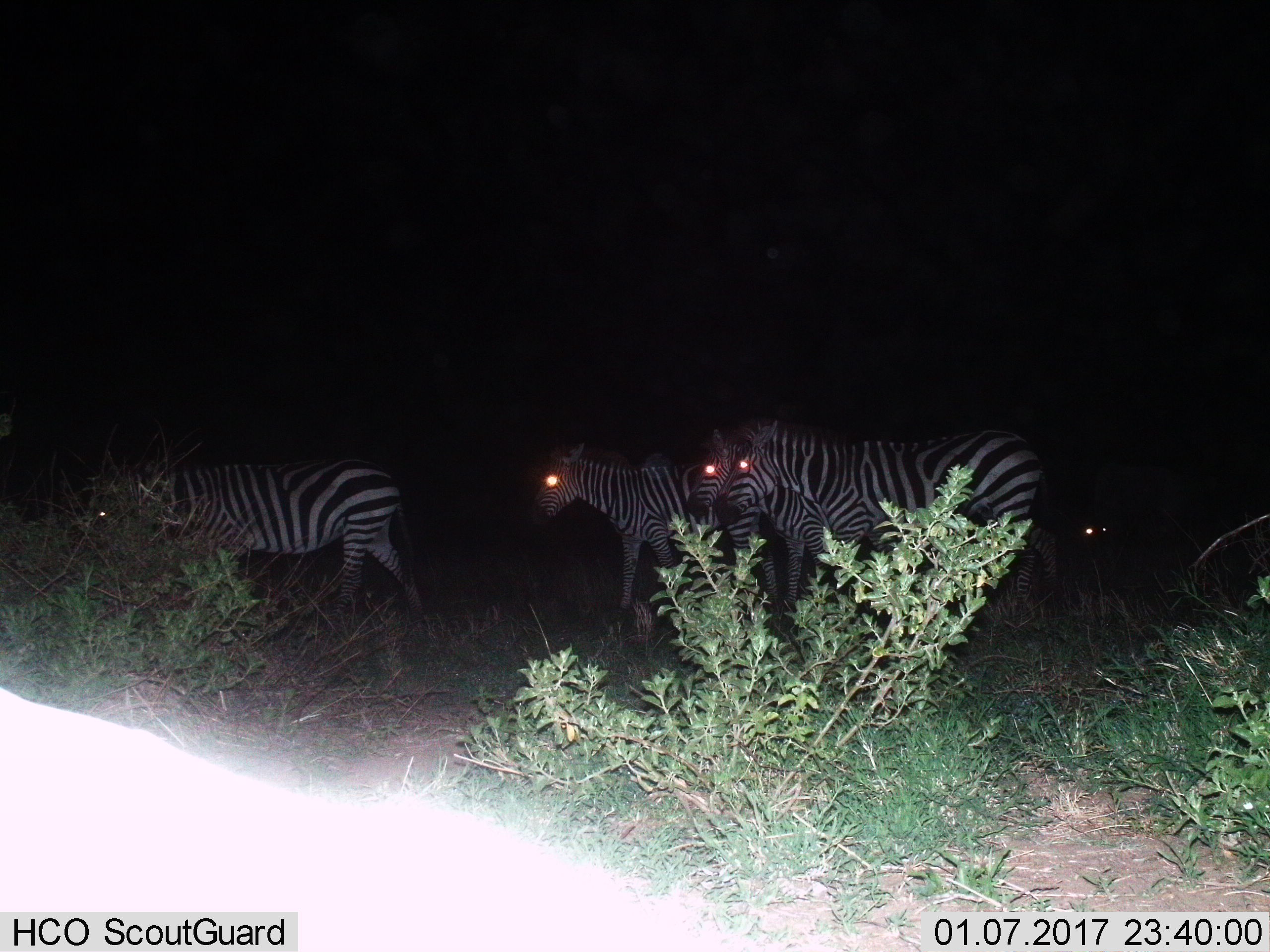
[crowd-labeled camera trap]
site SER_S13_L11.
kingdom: Animalia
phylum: Chordata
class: Mammalia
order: Perissodactyla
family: Equidae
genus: Equus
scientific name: Equus quagga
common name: plains zebra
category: zebraplains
Zebraplains (plains zebra) (Equus quagga), count 5. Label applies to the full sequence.